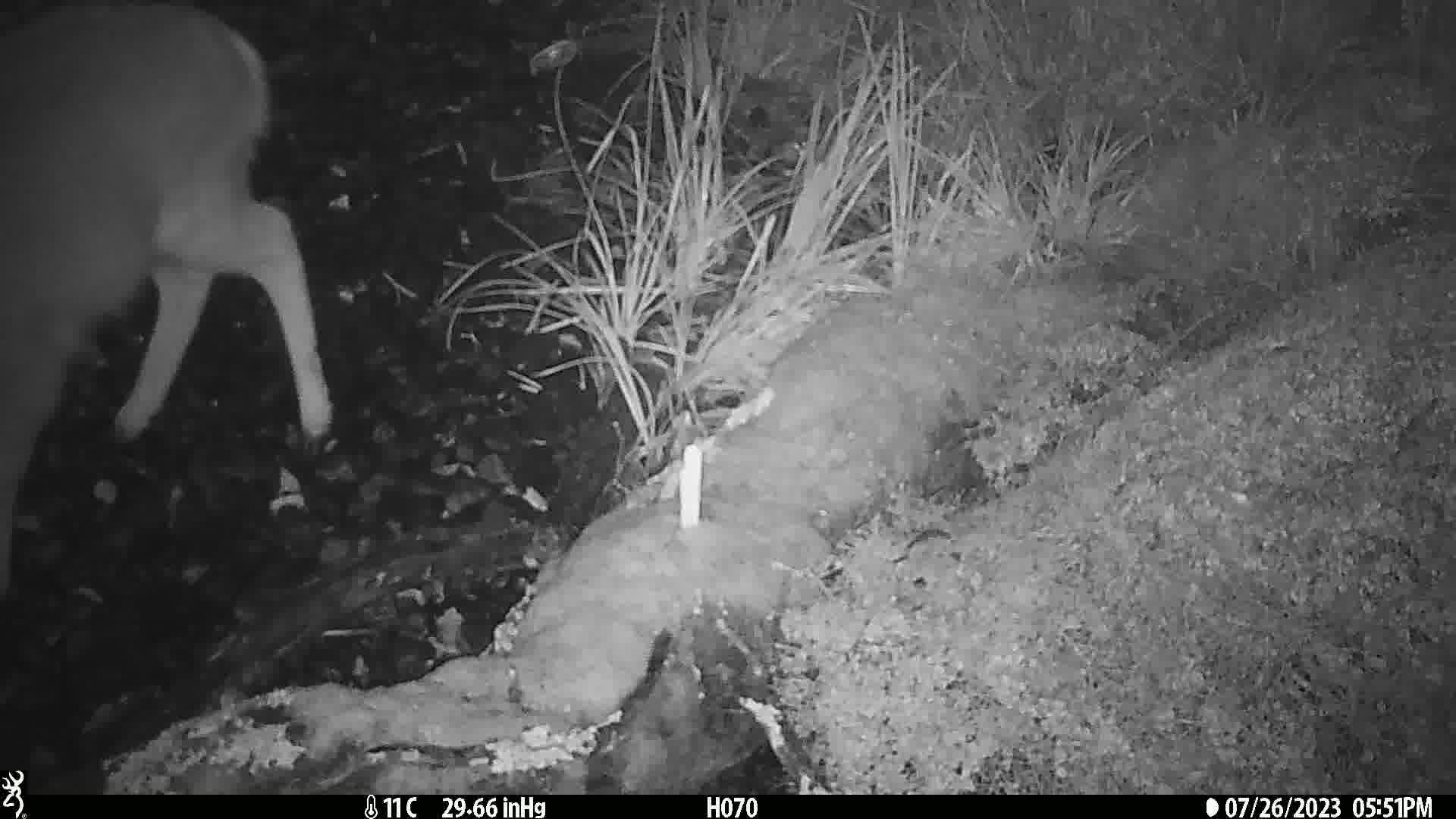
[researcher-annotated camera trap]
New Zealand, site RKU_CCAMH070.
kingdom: Animalia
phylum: Chordata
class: Mammalia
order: Artiodactyla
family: Cervidae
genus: Odocoileus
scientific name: Odocoileus virginianus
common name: white-tailed deer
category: white tailed deer